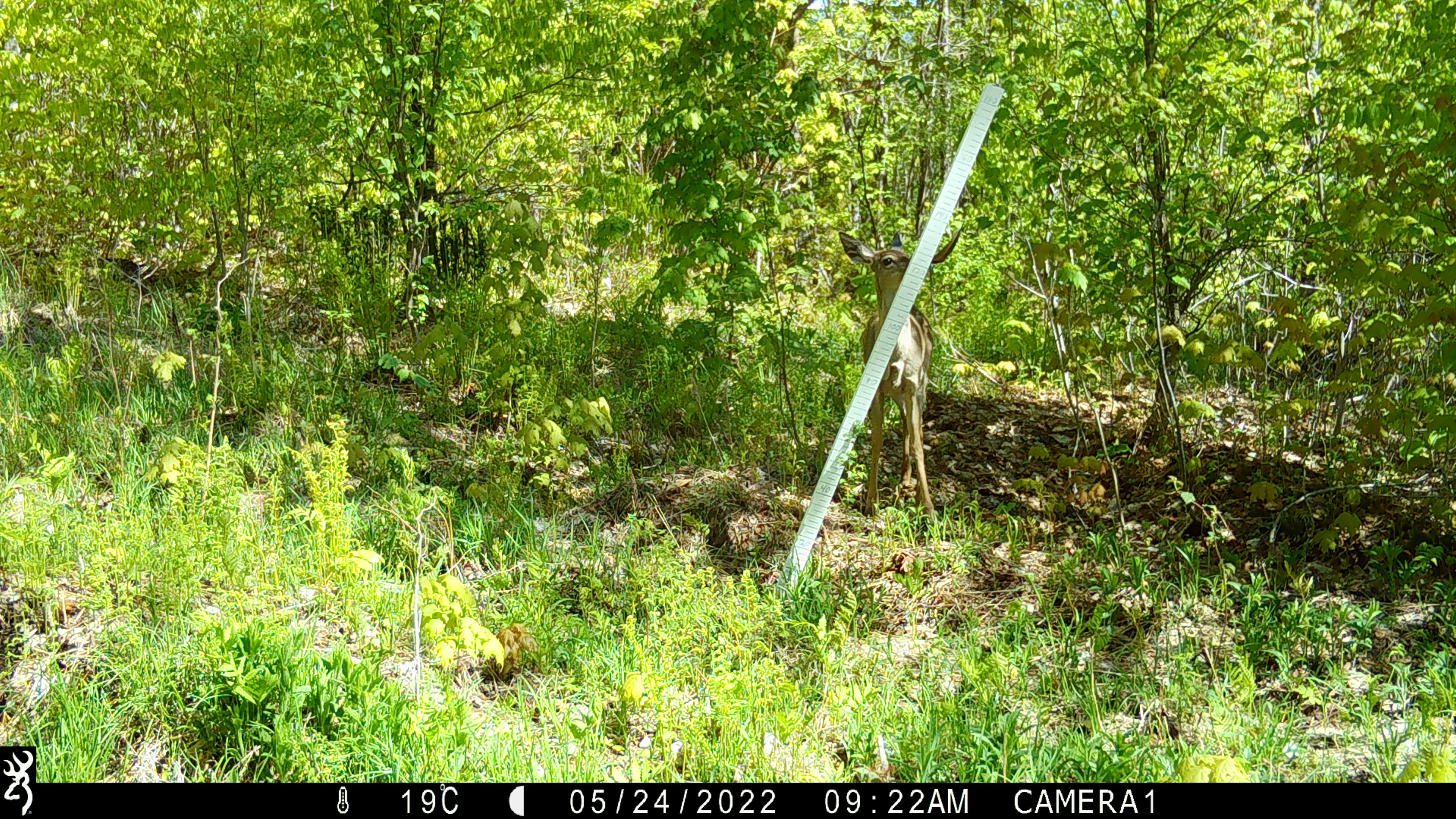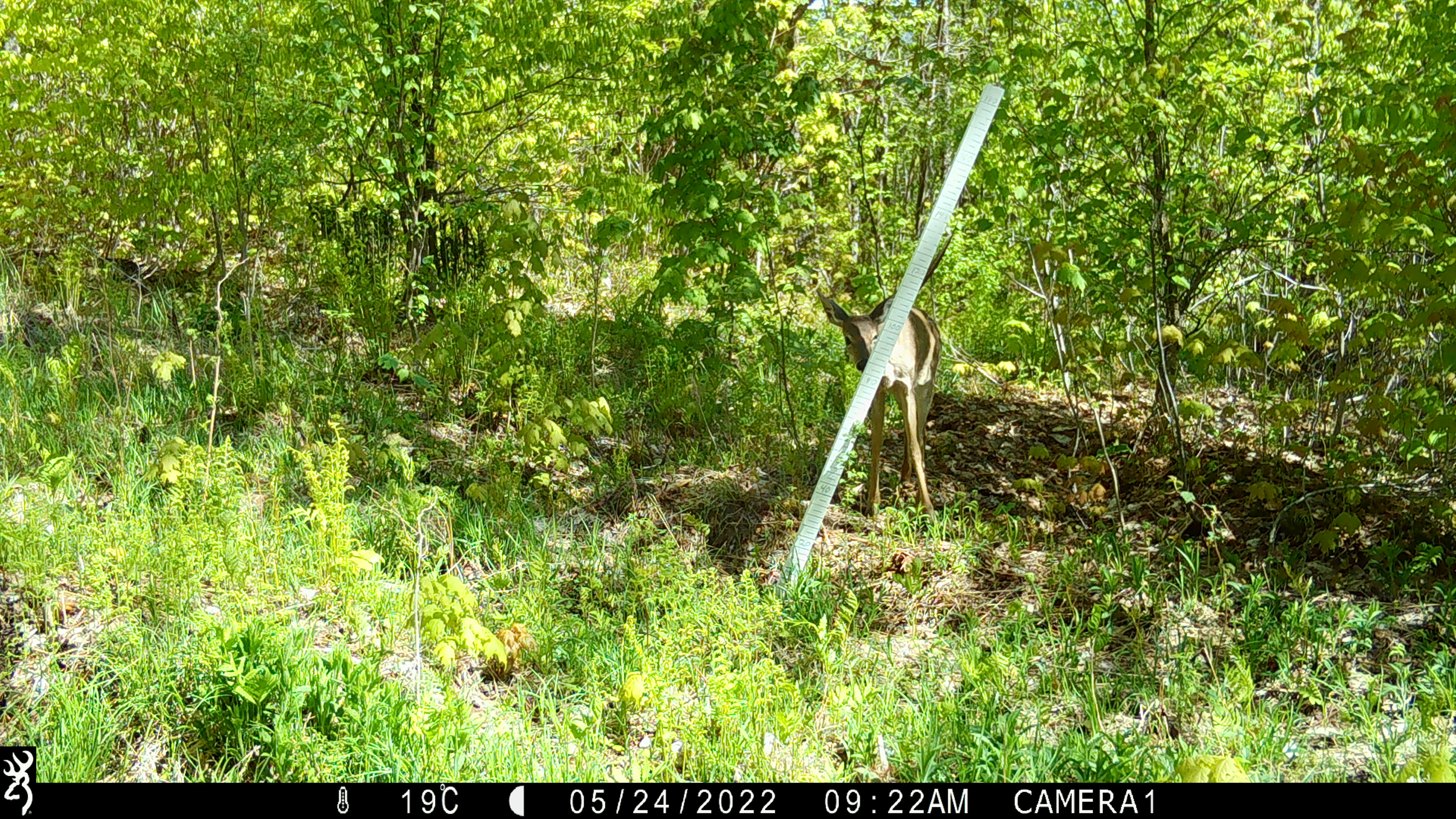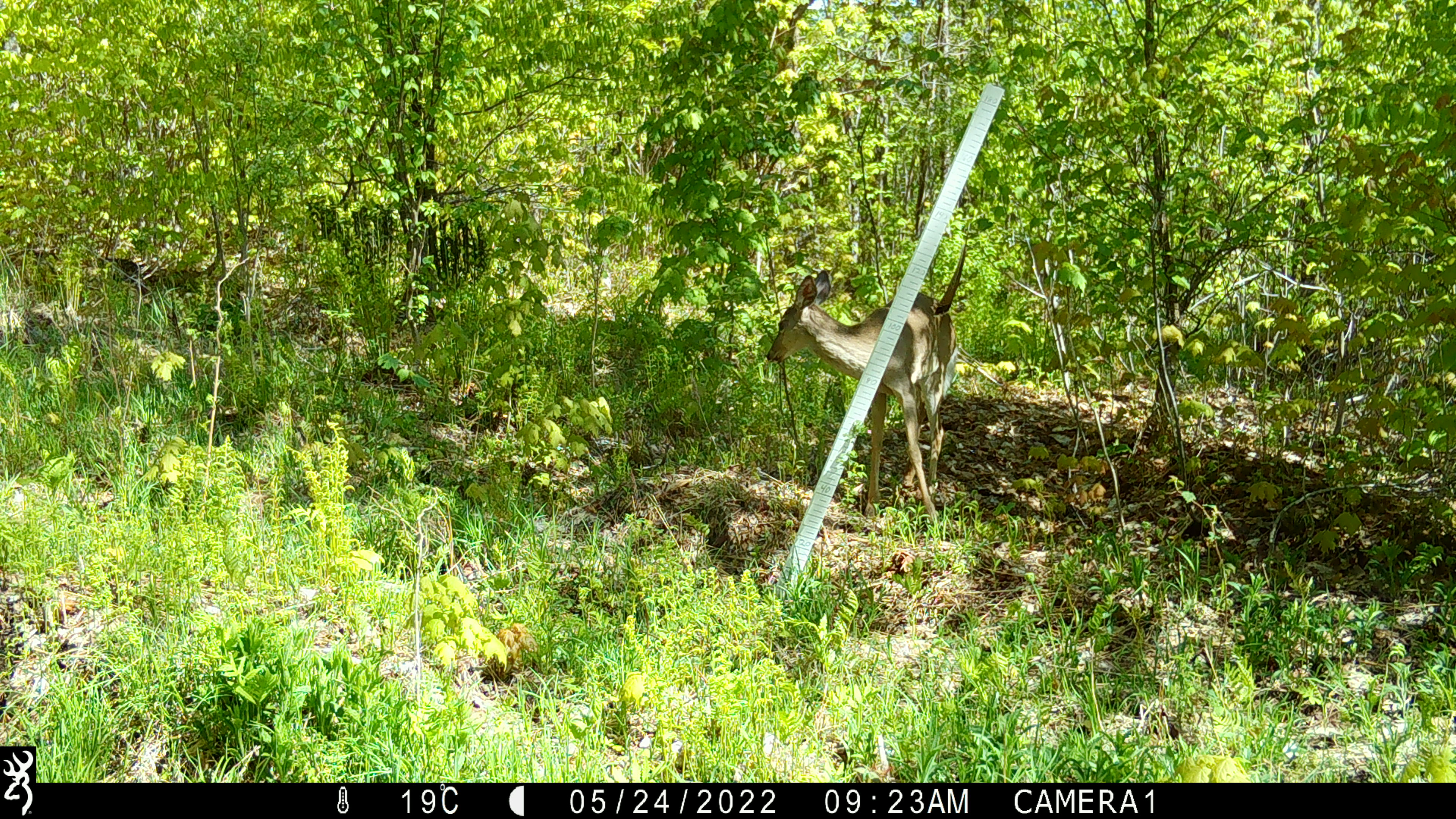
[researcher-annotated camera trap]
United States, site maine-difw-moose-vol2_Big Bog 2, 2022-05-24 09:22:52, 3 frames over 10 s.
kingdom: Animalia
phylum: Chordata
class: Mammalia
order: Artiodactyla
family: Cervidae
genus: Odocoileus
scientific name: Odocoileus virginianus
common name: white-tailed deer